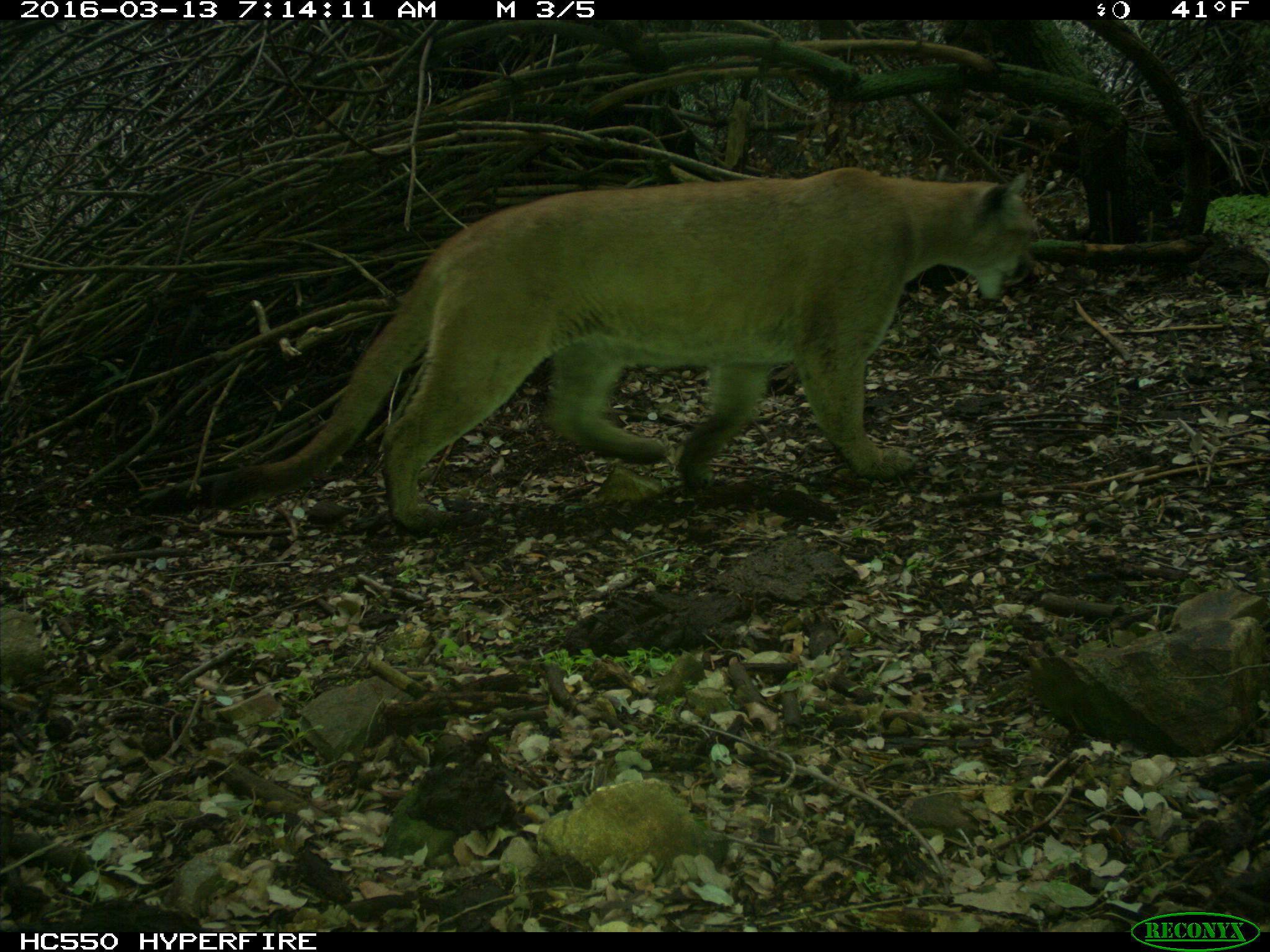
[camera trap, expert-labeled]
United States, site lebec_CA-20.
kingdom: Animalia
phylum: Chordata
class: Mammalia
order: Carnivora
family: Felidae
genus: Puma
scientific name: Puma concolor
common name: mountain lion